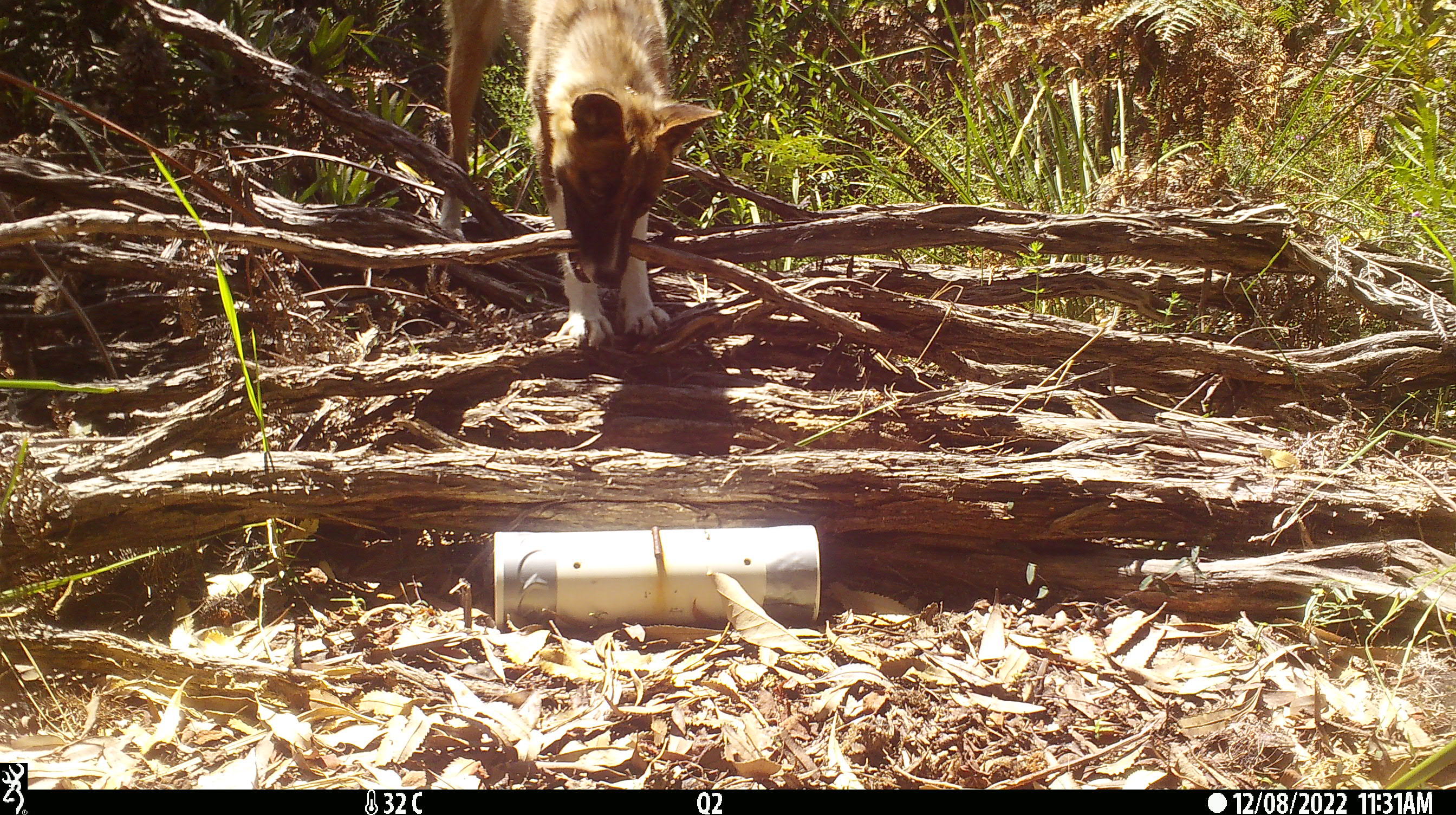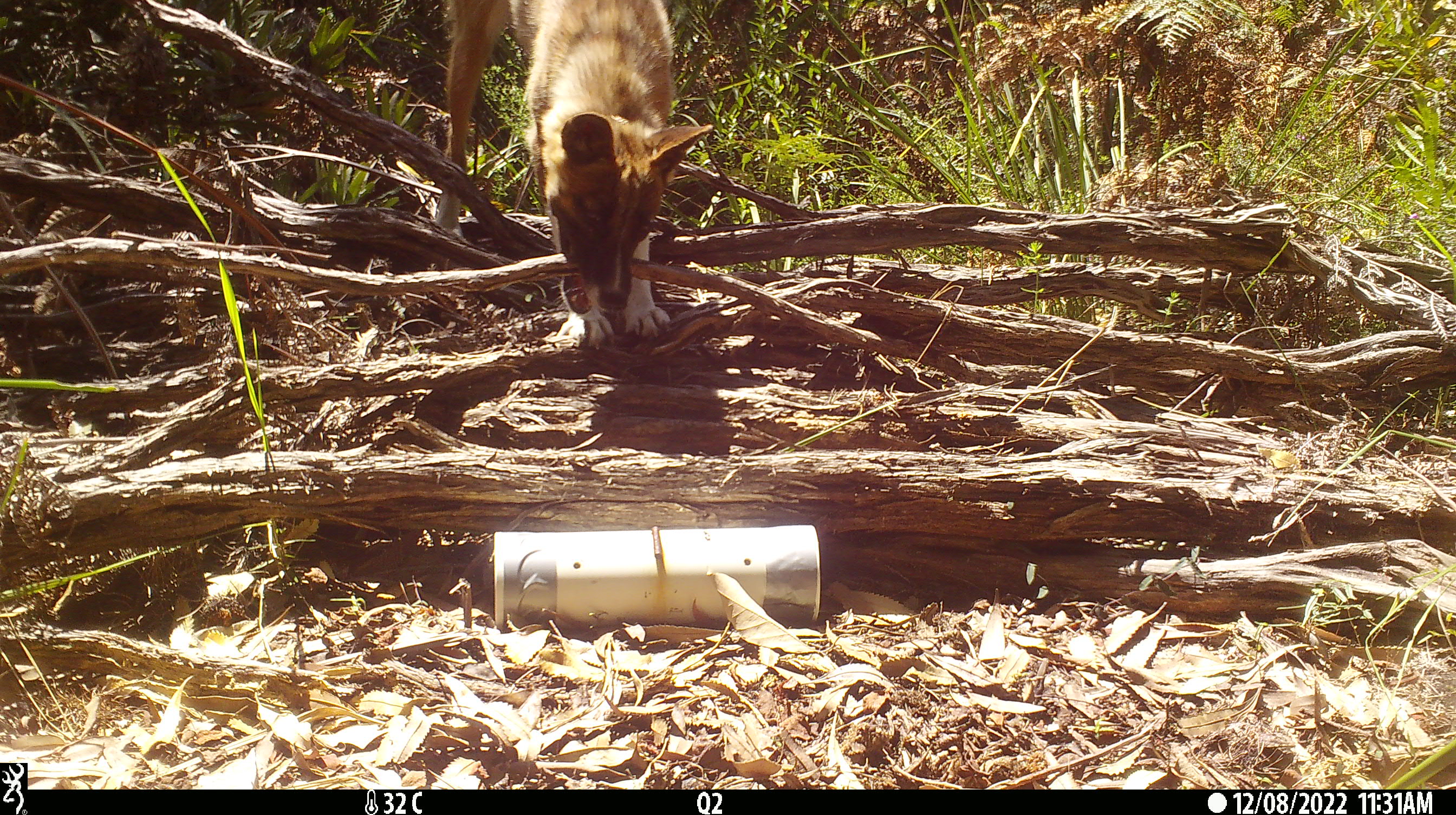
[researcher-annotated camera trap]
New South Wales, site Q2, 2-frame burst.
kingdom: Animalia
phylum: Chordata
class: Mammalia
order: Carnivora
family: Canidae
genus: Canis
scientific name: Canis familiaris dingo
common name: dingo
Dingo (Canis familiaris dingo).